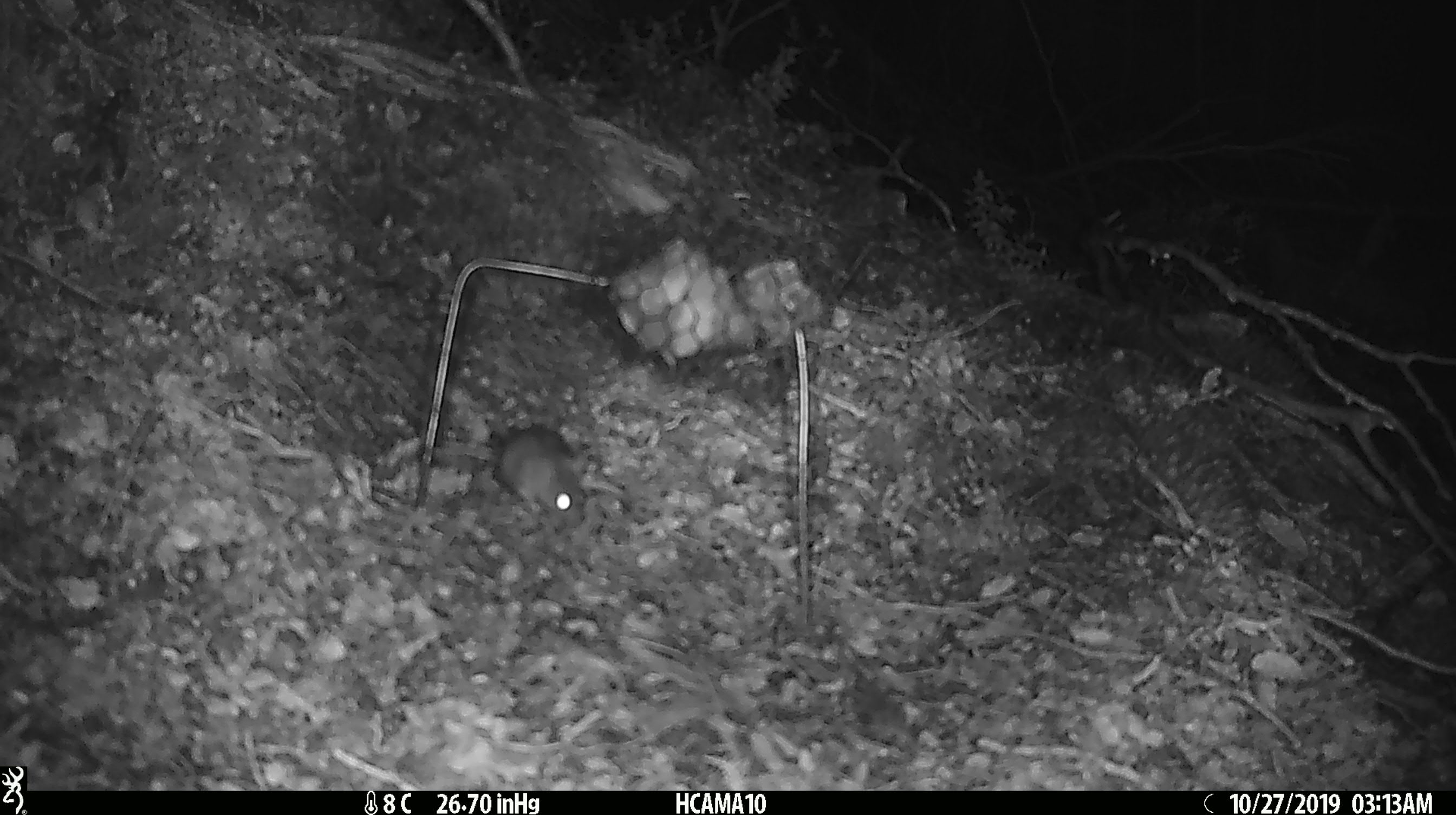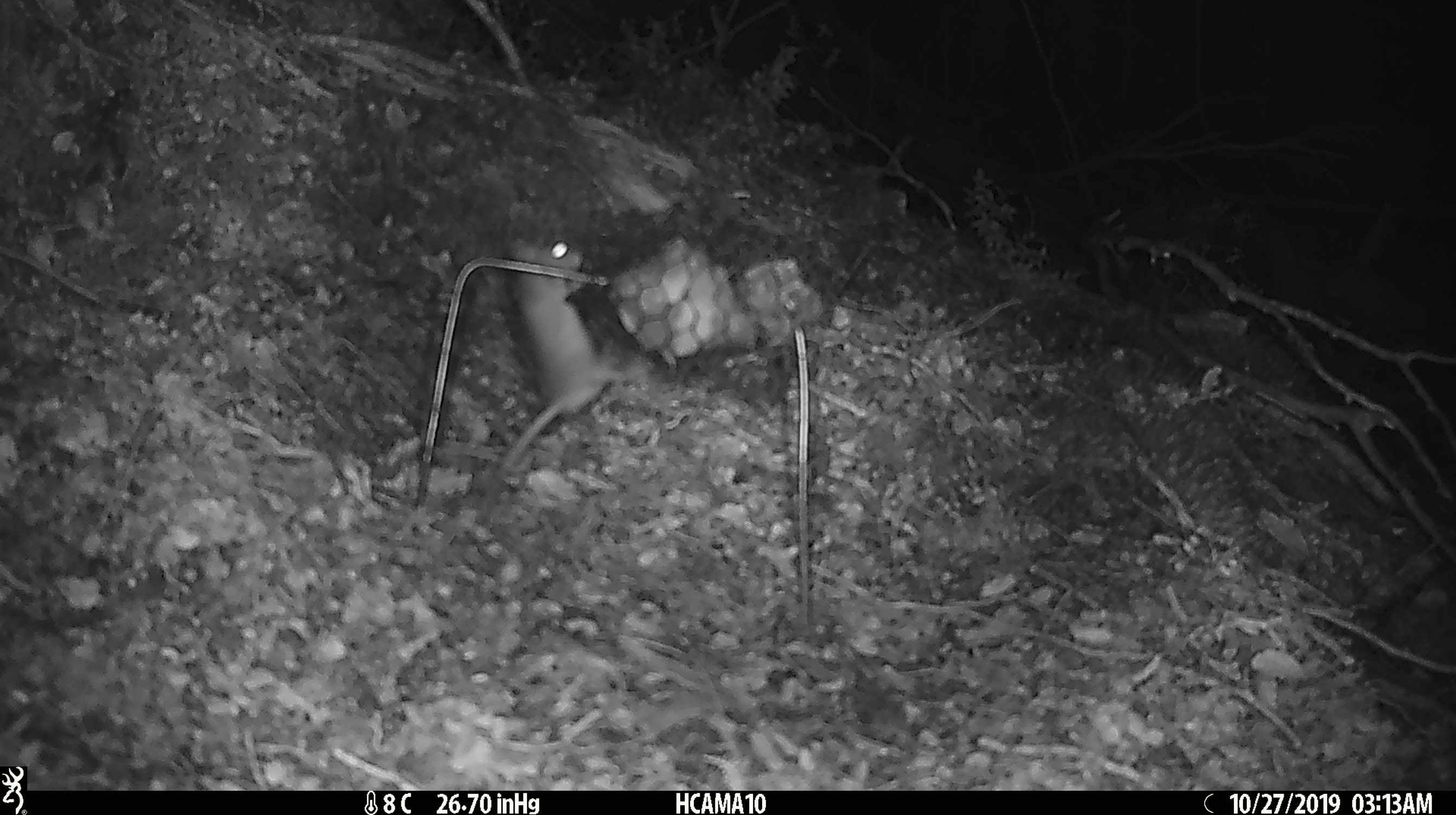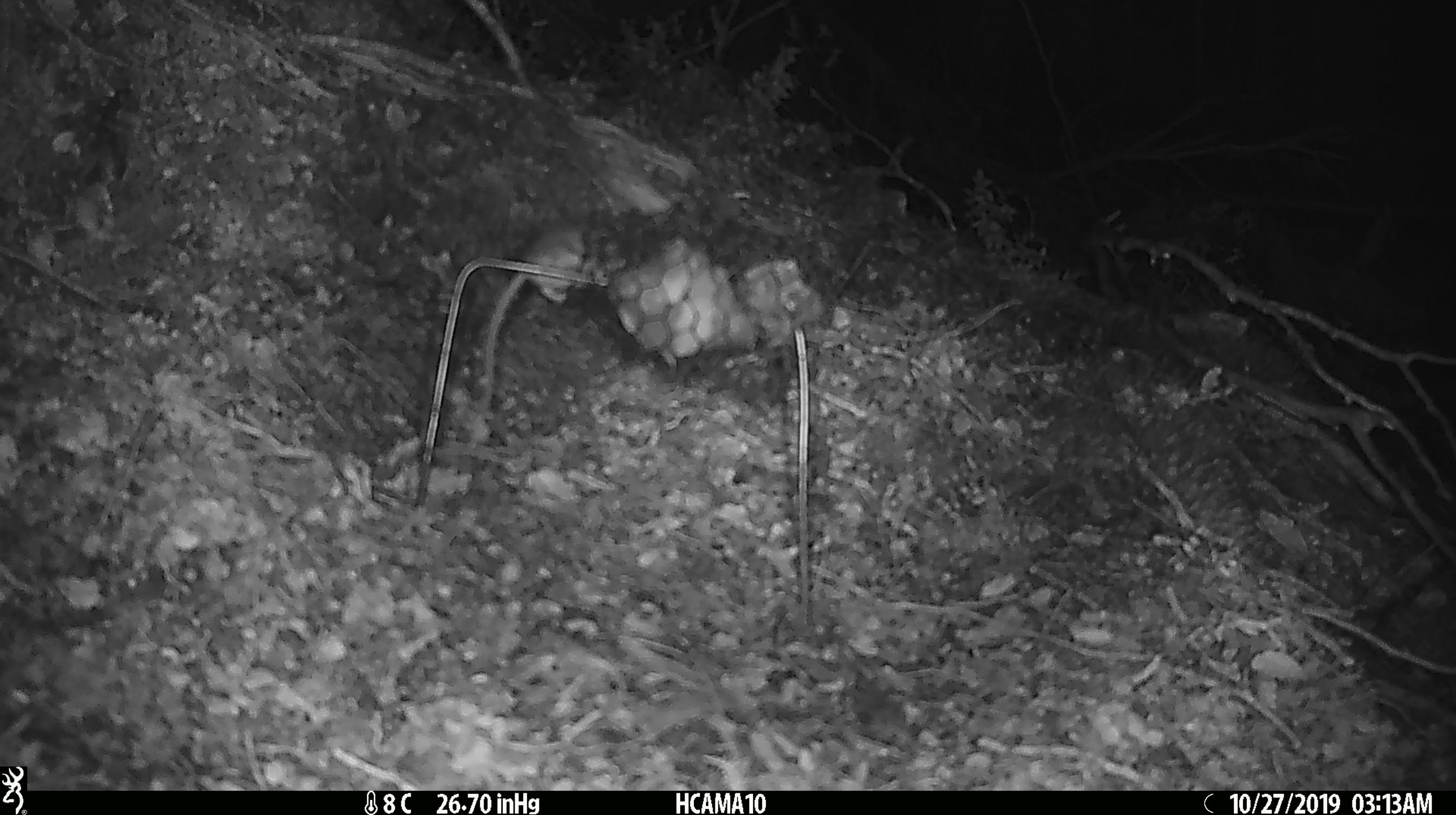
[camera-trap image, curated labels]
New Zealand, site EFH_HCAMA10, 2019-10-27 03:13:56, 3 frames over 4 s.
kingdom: Animalia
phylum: Chordata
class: Mammalia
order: Rodentia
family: Muridae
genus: Mus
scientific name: Mus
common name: mouse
Mouse (Mus).